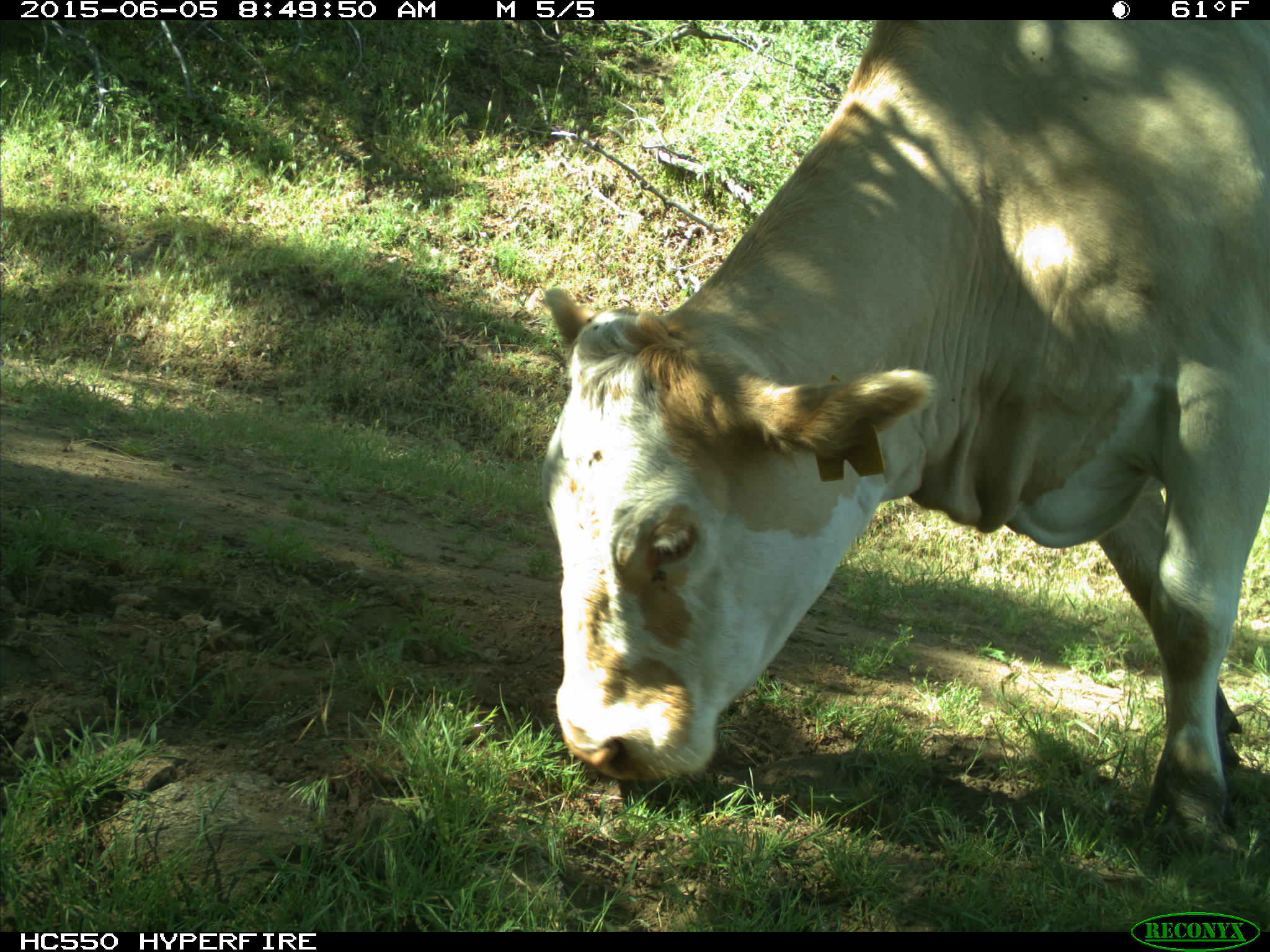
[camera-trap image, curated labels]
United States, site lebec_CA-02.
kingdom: Animalia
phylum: Chordata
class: Mammalia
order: Artiodactyla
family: Bovidae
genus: Bos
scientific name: Bos taurus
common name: domestic cow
Bos taurus (domestic cow).